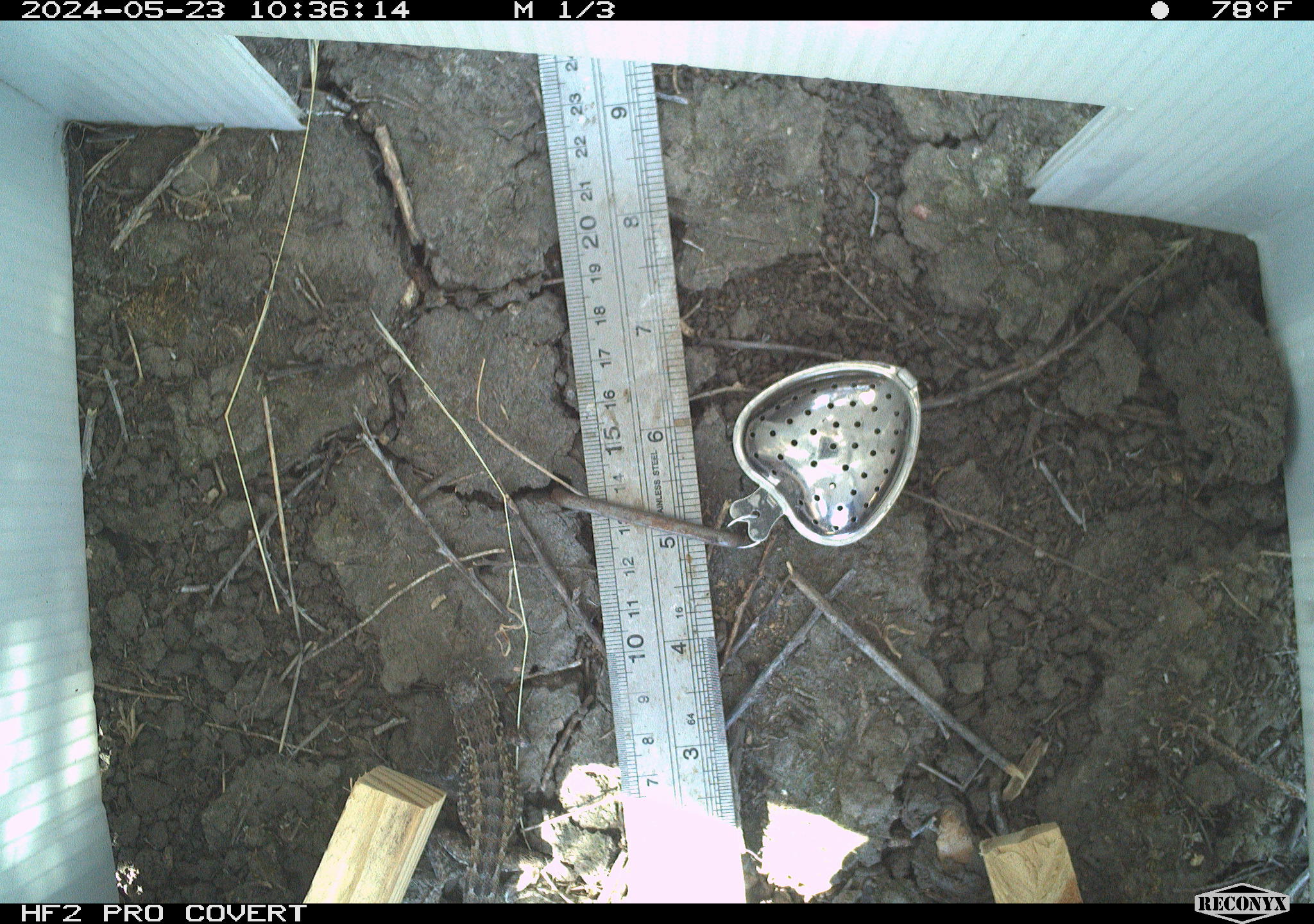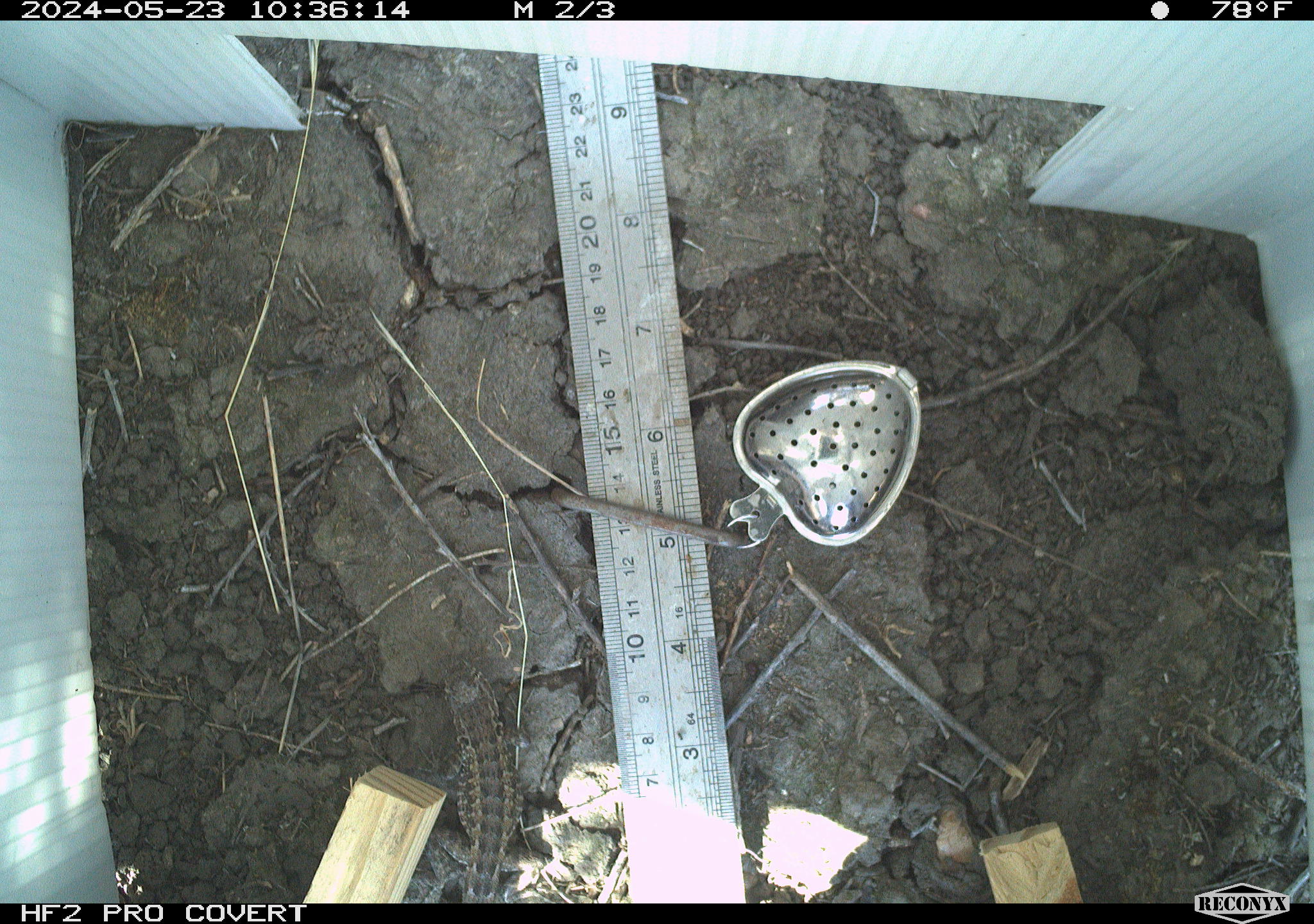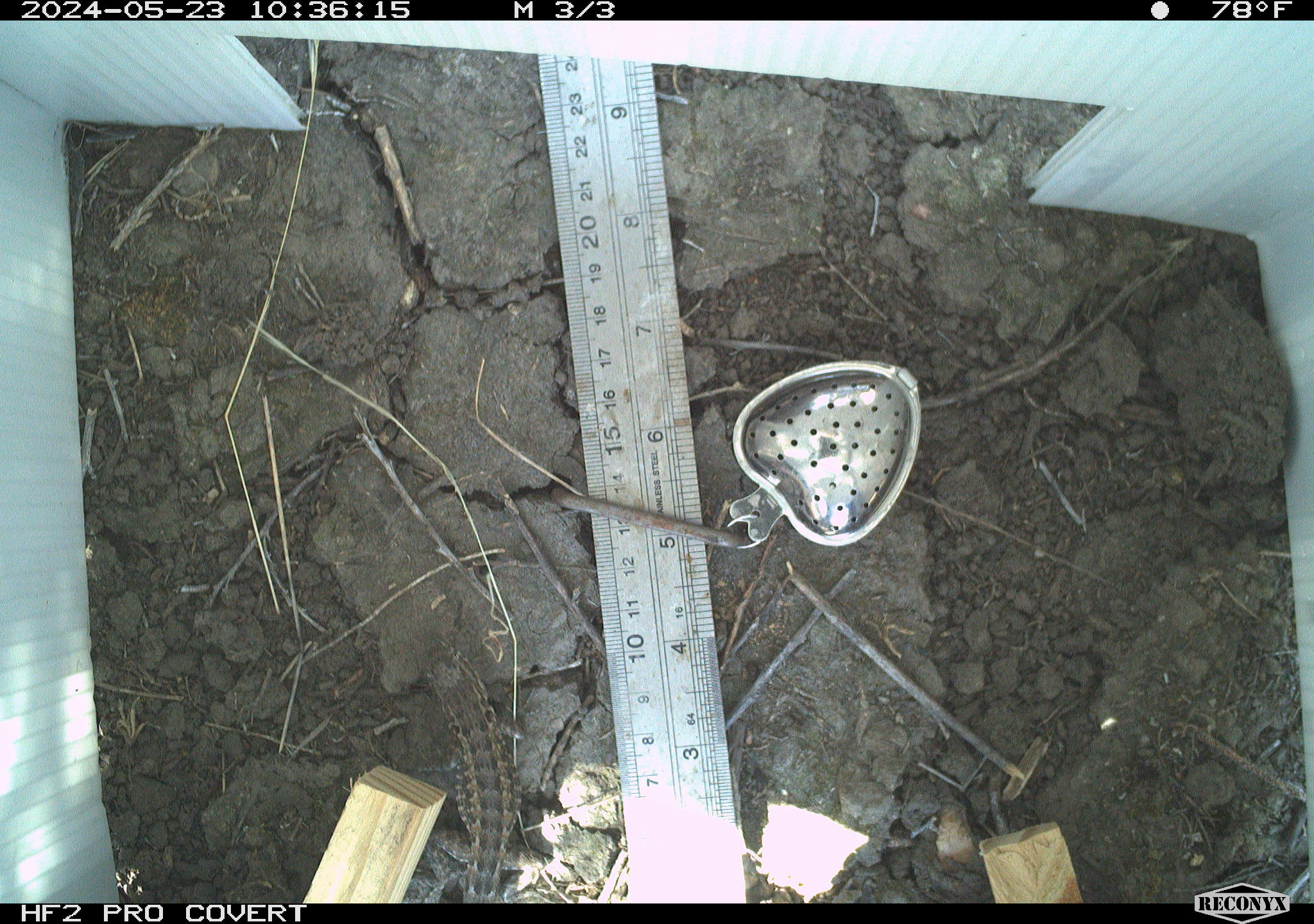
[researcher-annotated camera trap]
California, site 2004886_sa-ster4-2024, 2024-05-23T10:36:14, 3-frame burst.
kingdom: Animalia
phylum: Chordata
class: Reptilia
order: Squamata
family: Phrynosomatidae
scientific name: Phrynosomatidae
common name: phrynosomatid lizards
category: phrynosomatidae family